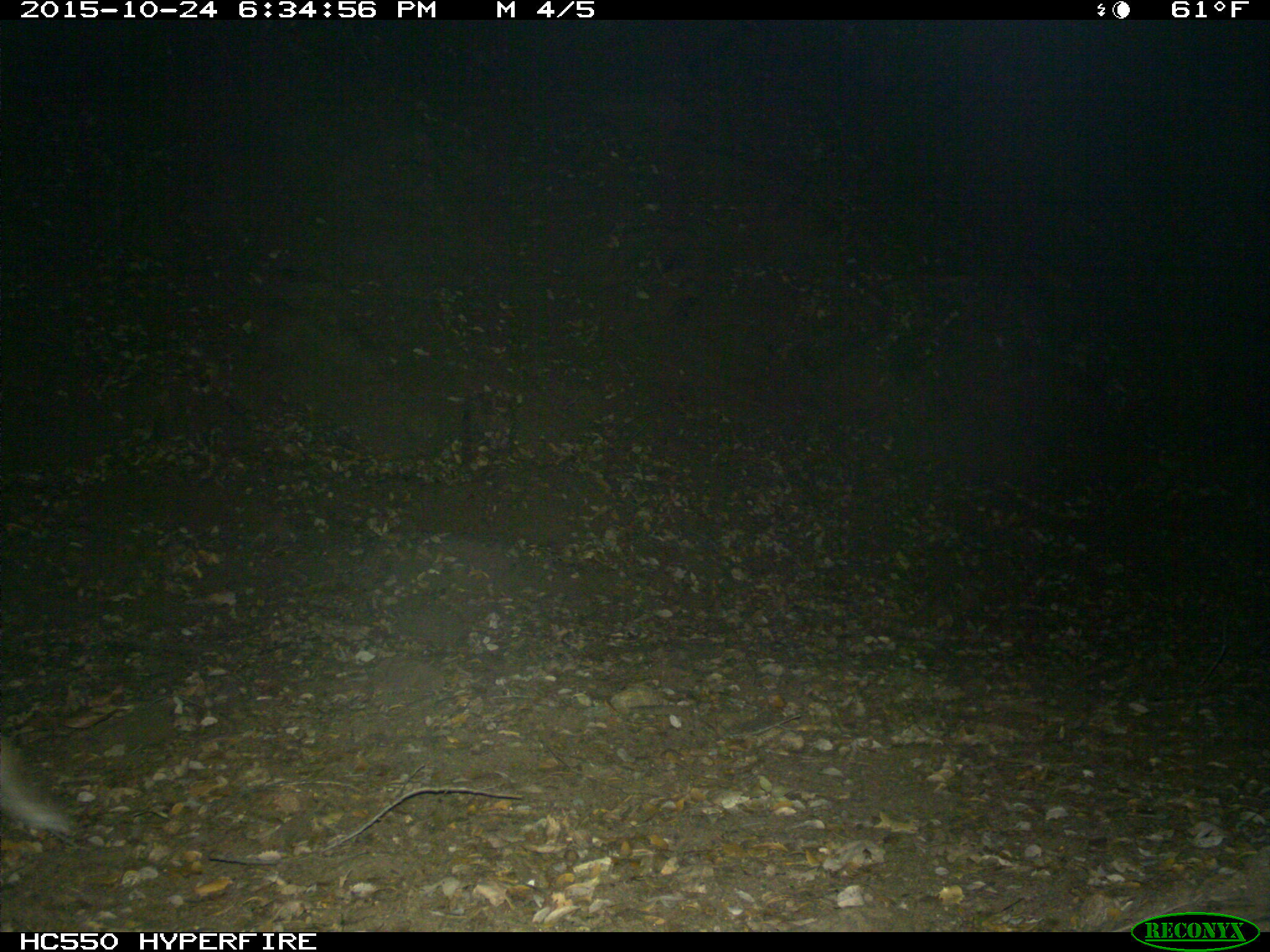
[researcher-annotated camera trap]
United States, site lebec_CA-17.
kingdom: Animalia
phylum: Chordata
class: Mammalia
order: Carnivora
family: Felidae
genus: Lynx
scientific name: Lynx rufus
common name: bobcat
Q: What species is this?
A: Lynx rufus (bobcat).